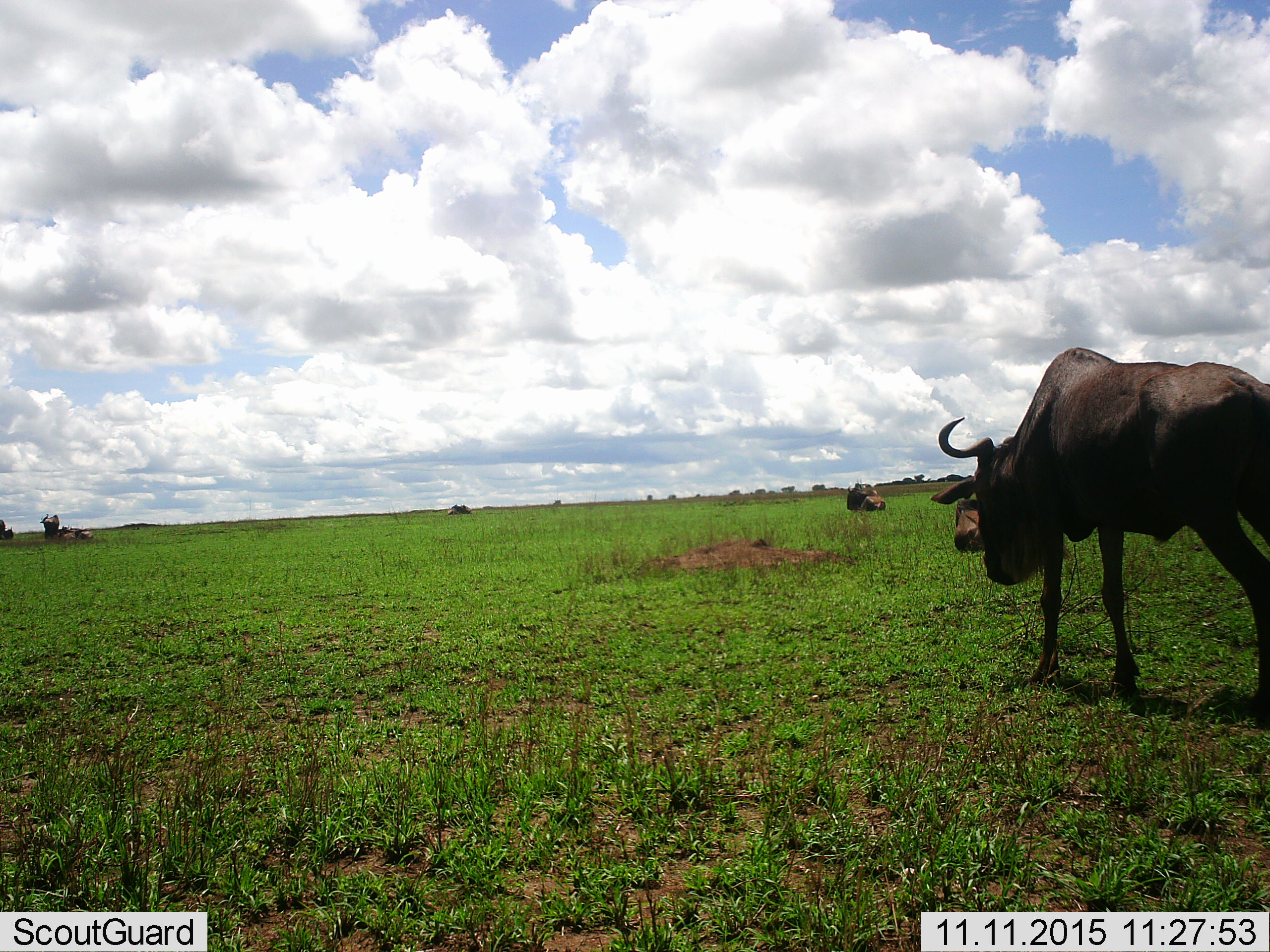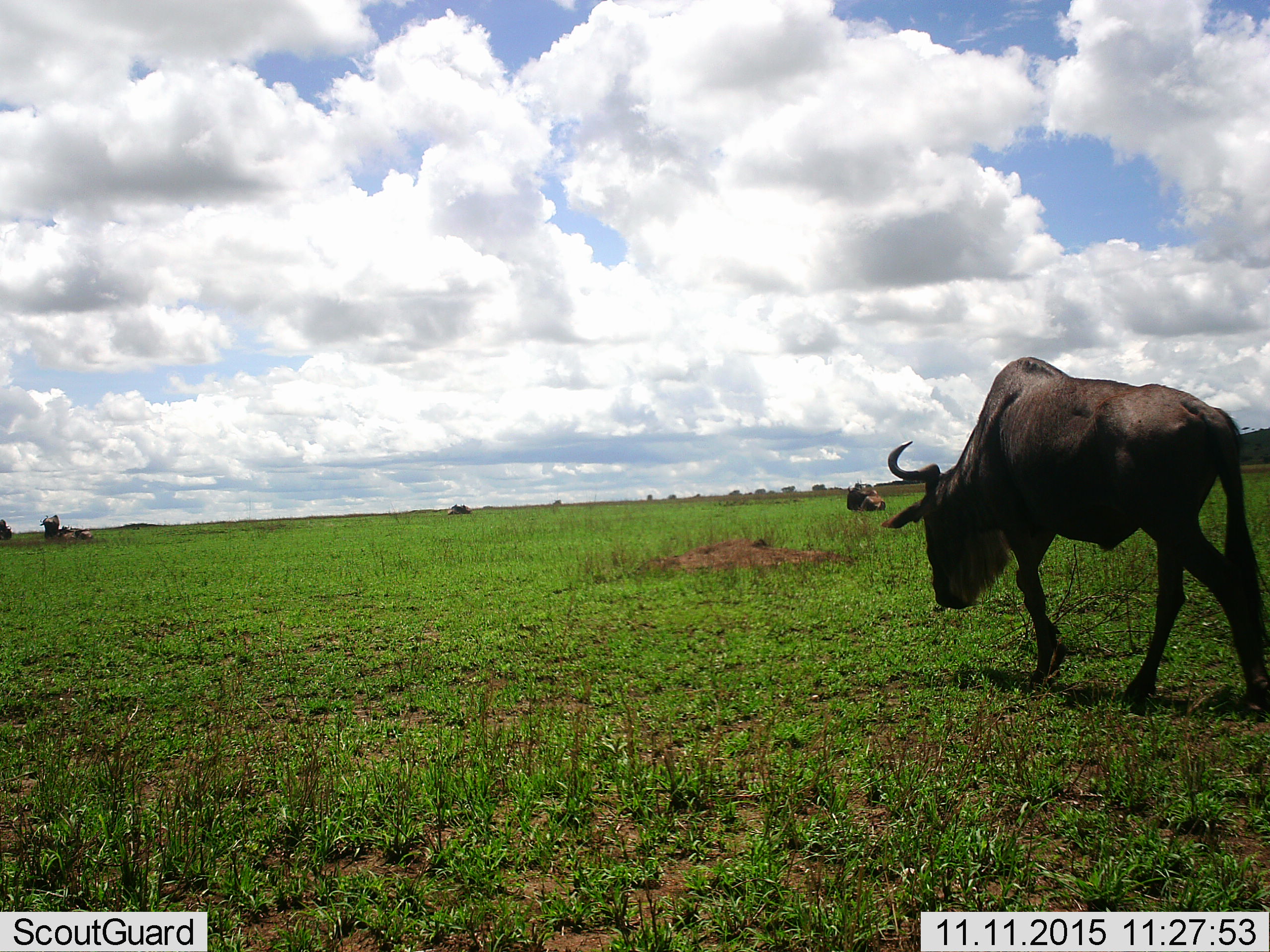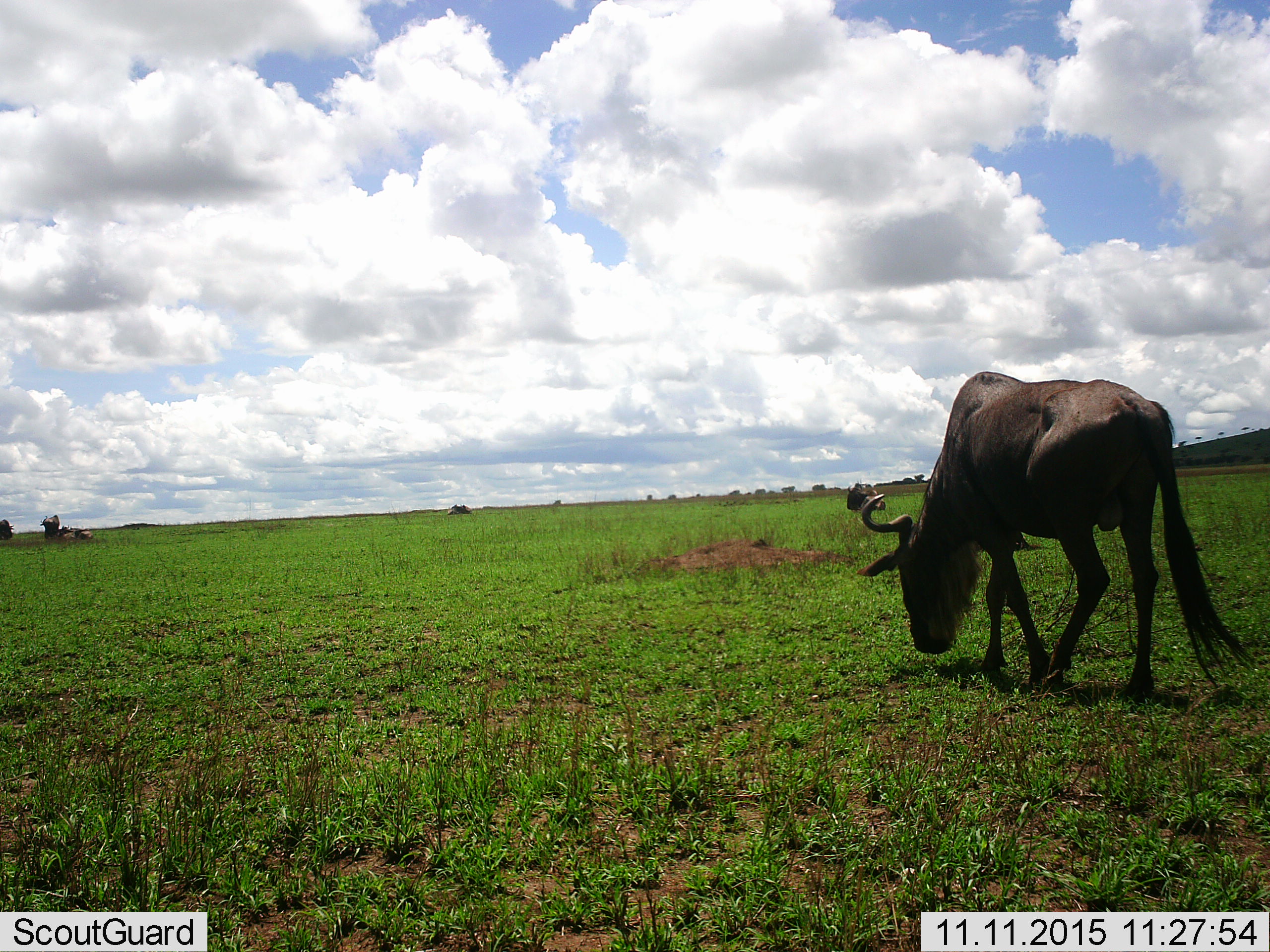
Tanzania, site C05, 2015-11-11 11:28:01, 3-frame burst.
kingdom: Animalia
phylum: Chordata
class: Mammalia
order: Artiodactyla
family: Bovidae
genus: Connochaetes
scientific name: Connochaetes taurinus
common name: blue wildebeest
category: wildebeest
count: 5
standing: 50%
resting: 56%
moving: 56%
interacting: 0%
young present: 0%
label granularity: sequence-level